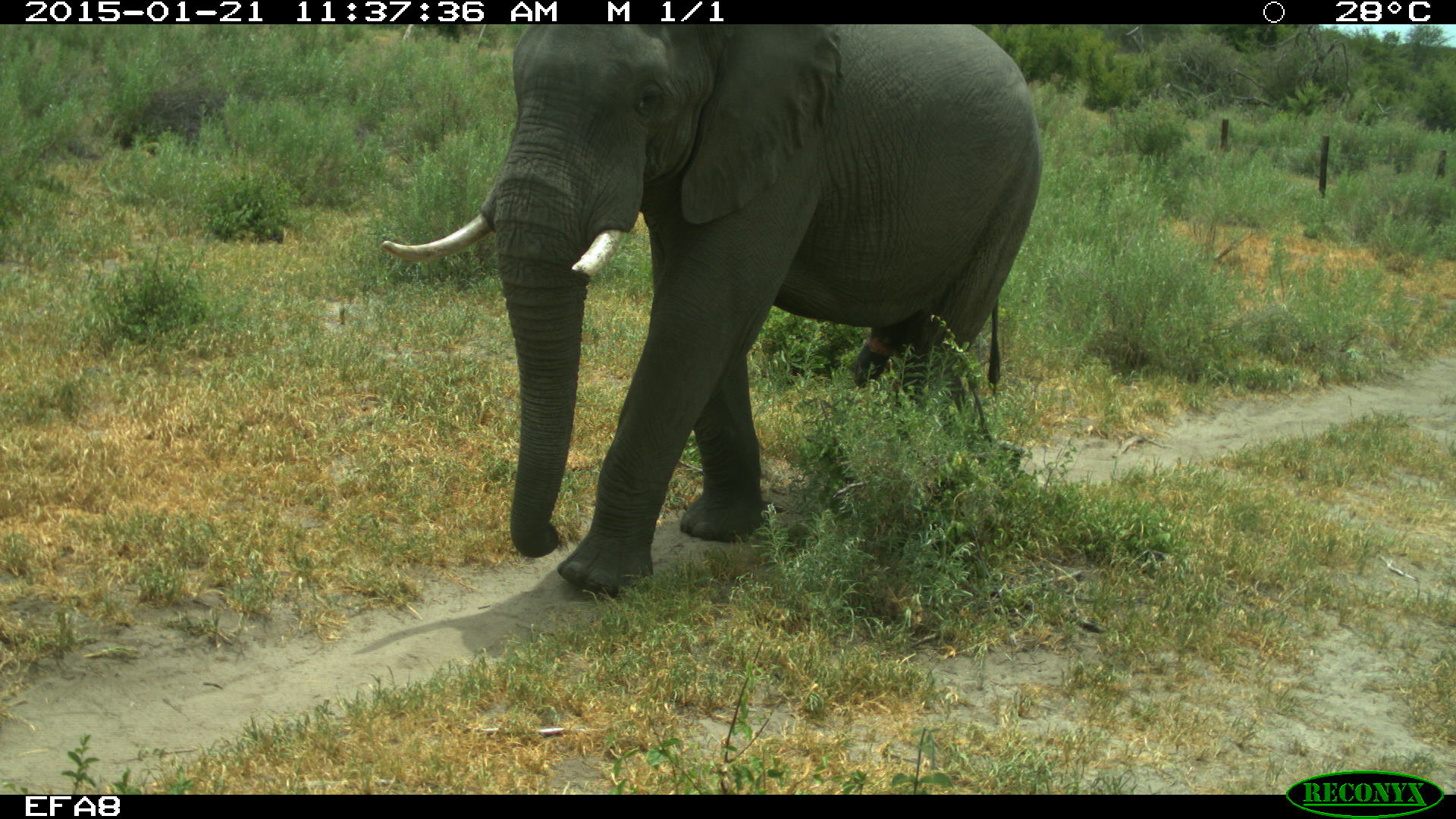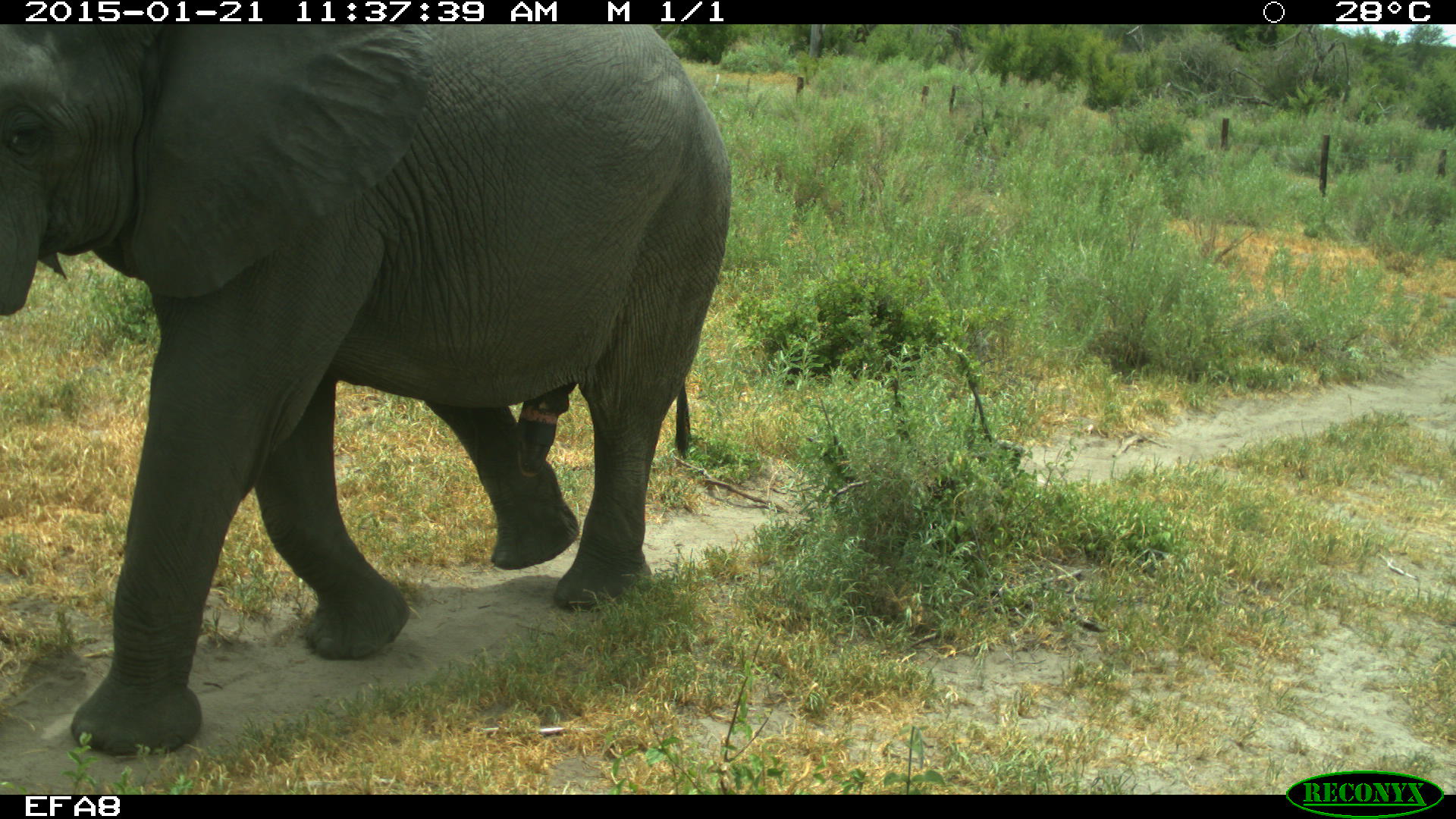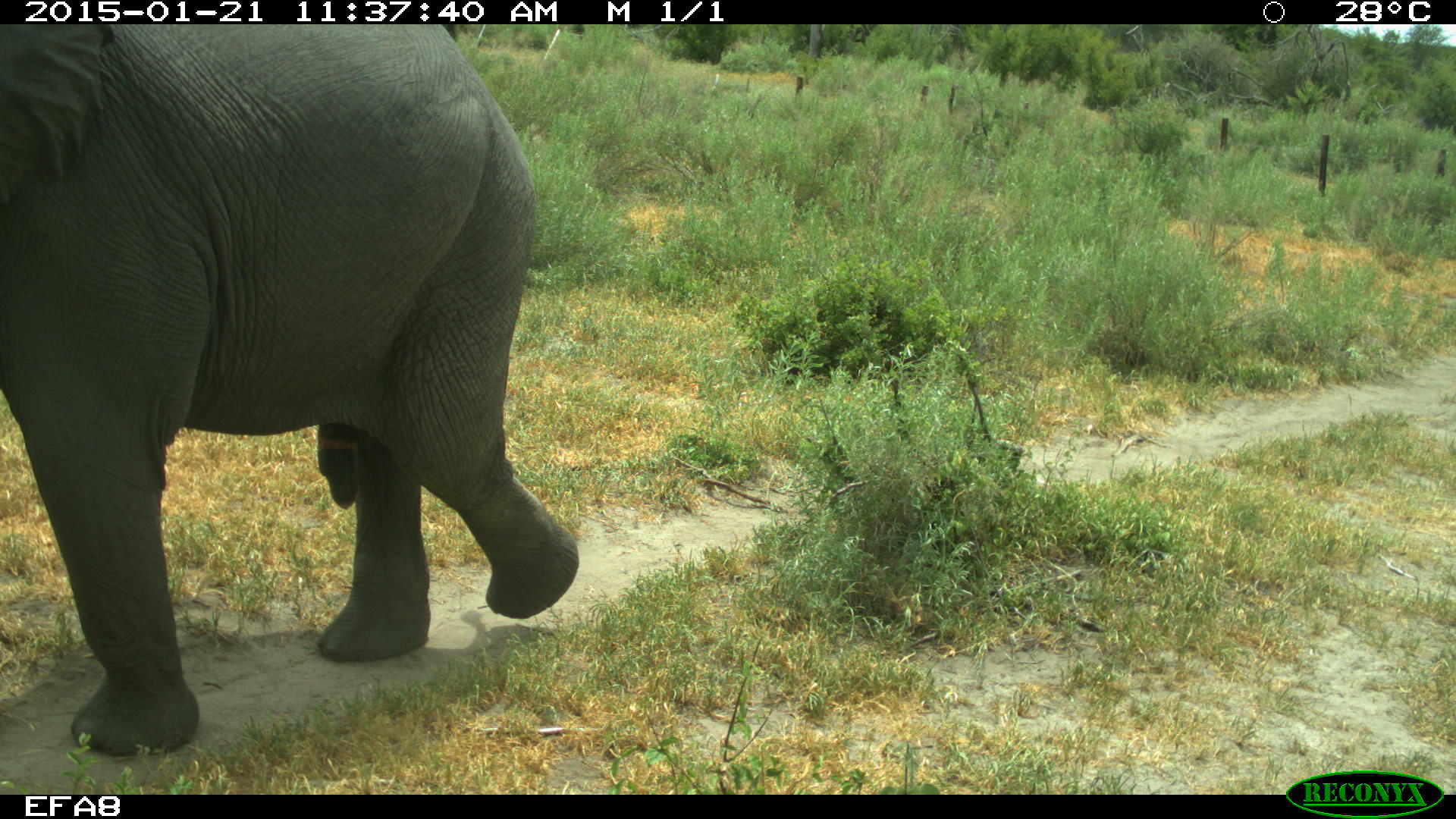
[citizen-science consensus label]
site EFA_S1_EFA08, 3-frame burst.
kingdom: Animalia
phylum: Chordata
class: Mammalia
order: Proboscidea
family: Elephantidae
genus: Loxodonta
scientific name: Loxodonta africana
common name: african bush elephant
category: elephant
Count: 1.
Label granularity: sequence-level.